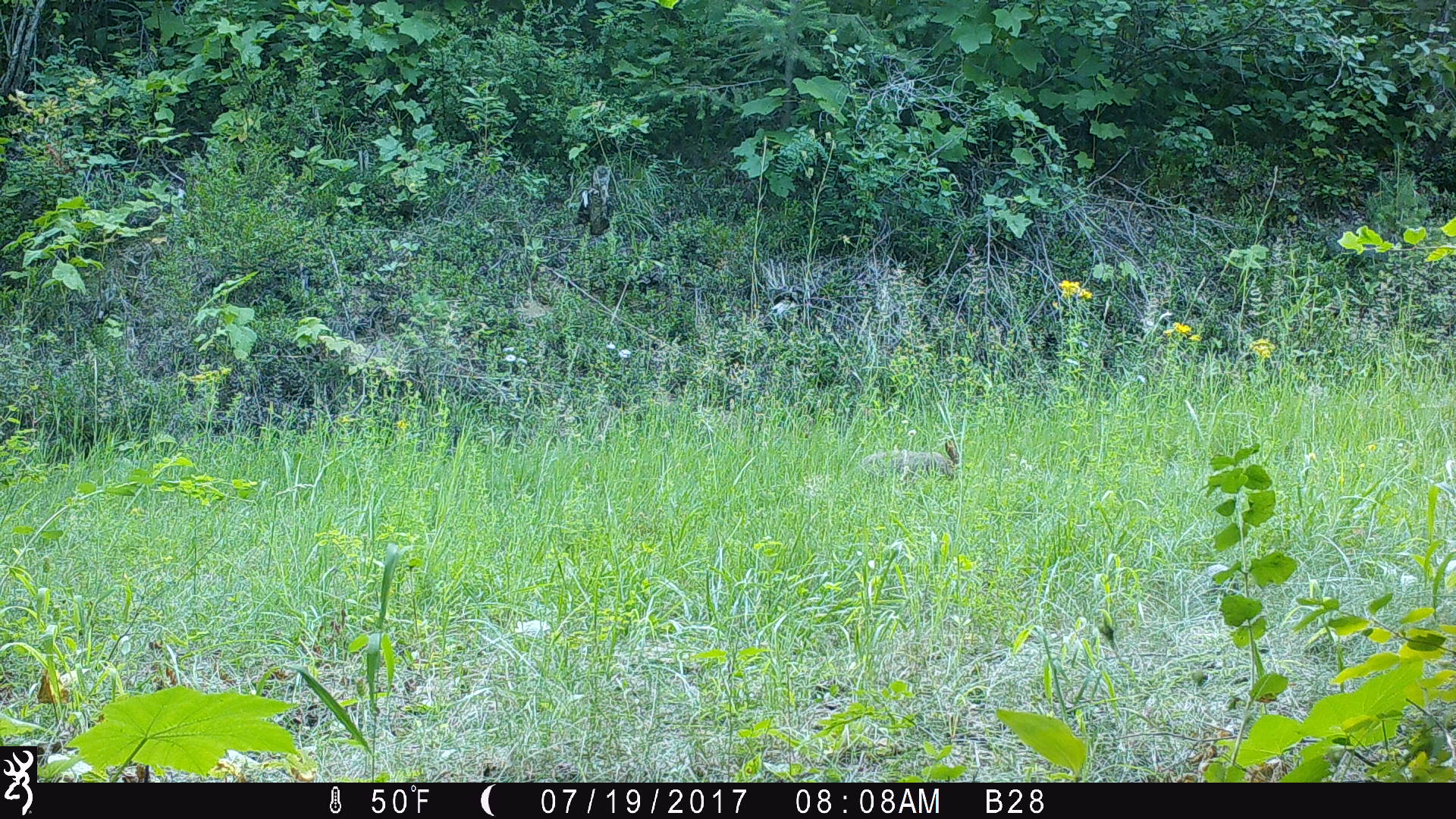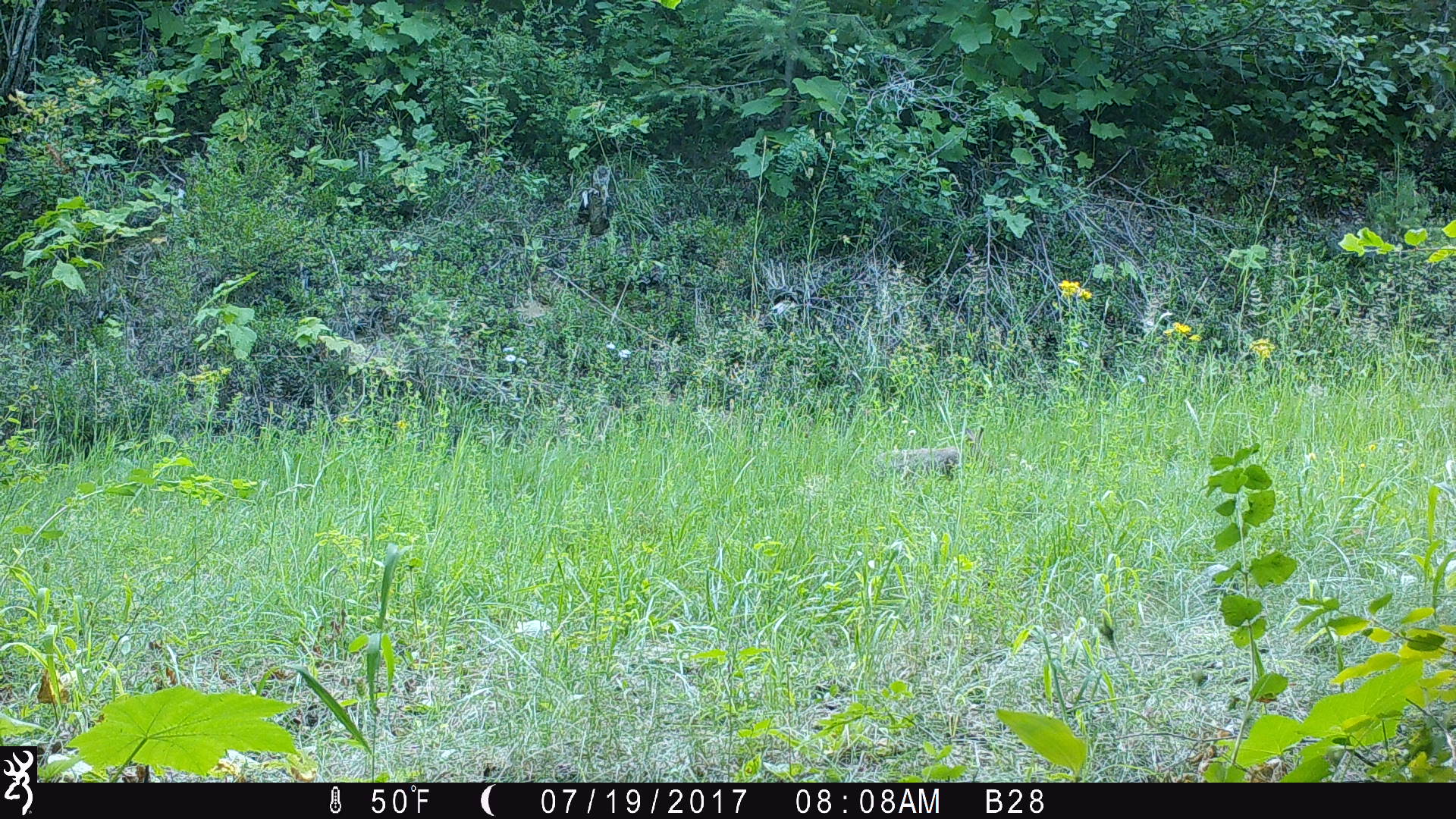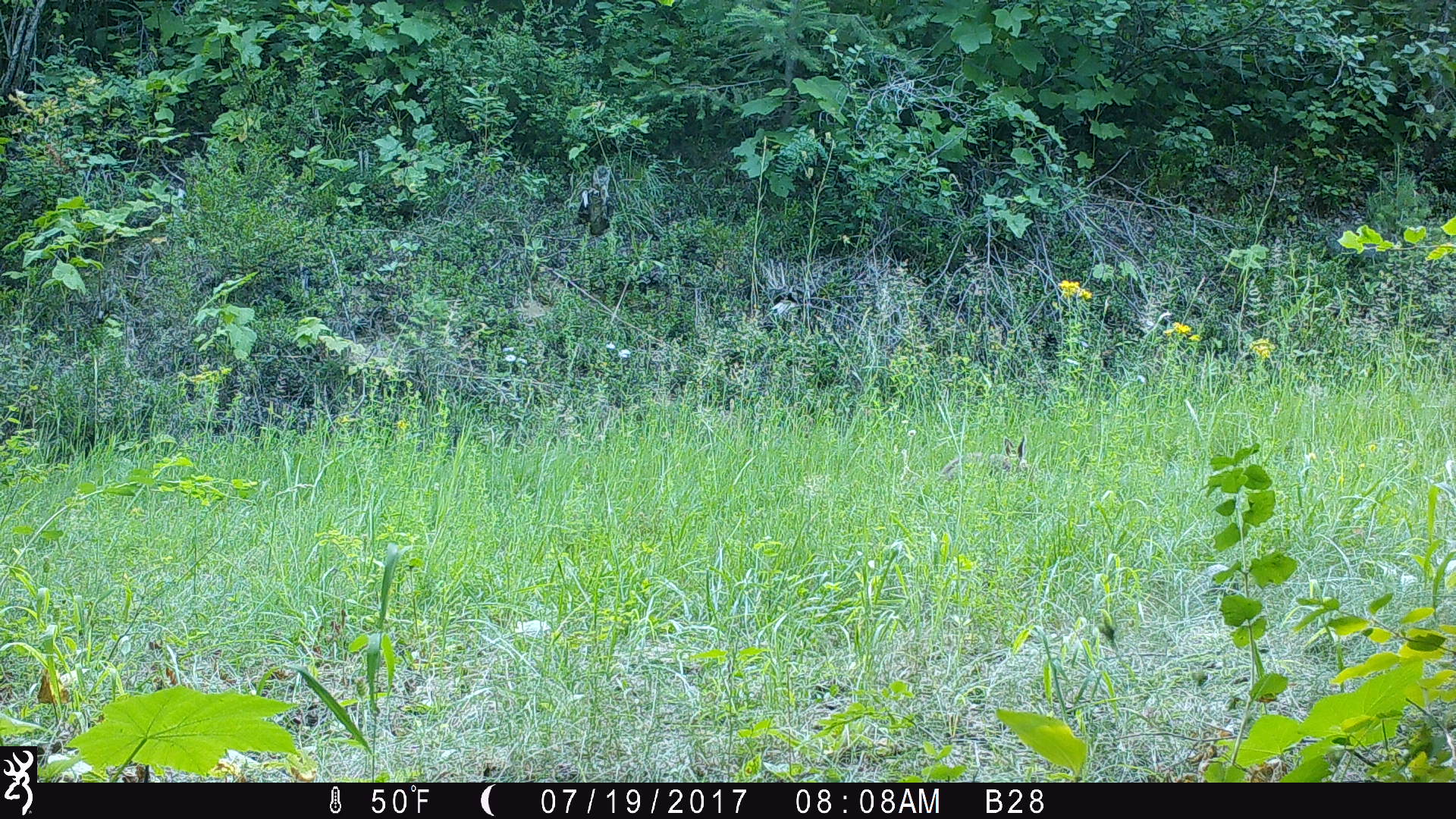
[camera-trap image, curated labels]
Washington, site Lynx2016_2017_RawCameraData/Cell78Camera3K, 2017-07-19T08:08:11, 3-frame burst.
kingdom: Animalia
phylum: Chordata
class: Mammalia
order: Lagomorpha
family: Leporidae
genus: Lepus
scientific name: Lepus americanus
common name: snowshoe hare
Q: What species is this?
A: Lepus americanus (snowshoe hare).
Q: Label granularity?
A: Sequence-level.